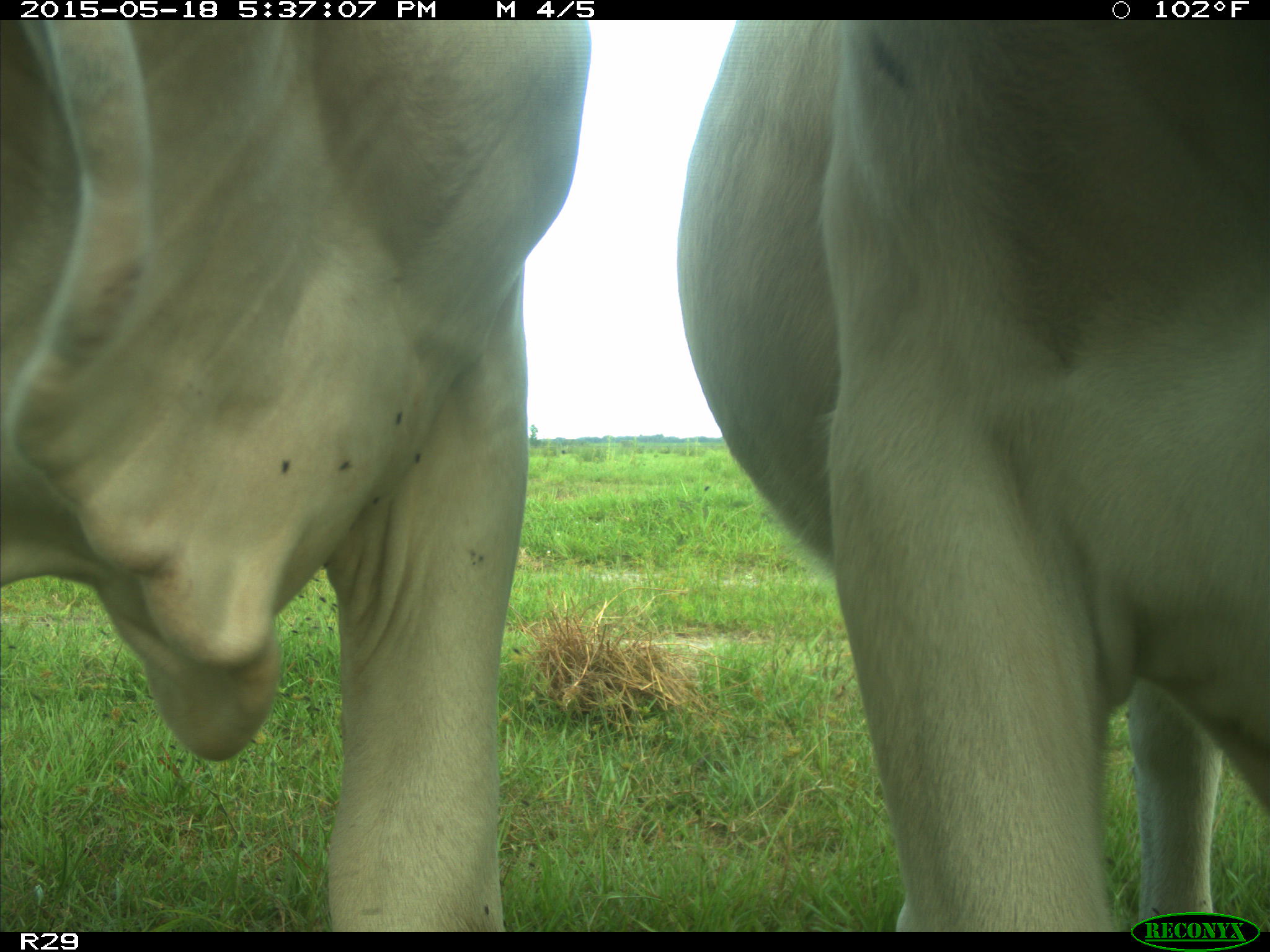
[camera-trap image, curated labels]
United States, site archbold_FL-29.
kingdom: Animalia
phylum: Chordata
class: Mammalia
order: Artiodactyla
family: Bovidae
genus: Bos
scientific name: Bos taurus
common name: domestic cow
Bos taurus (domestic cow).